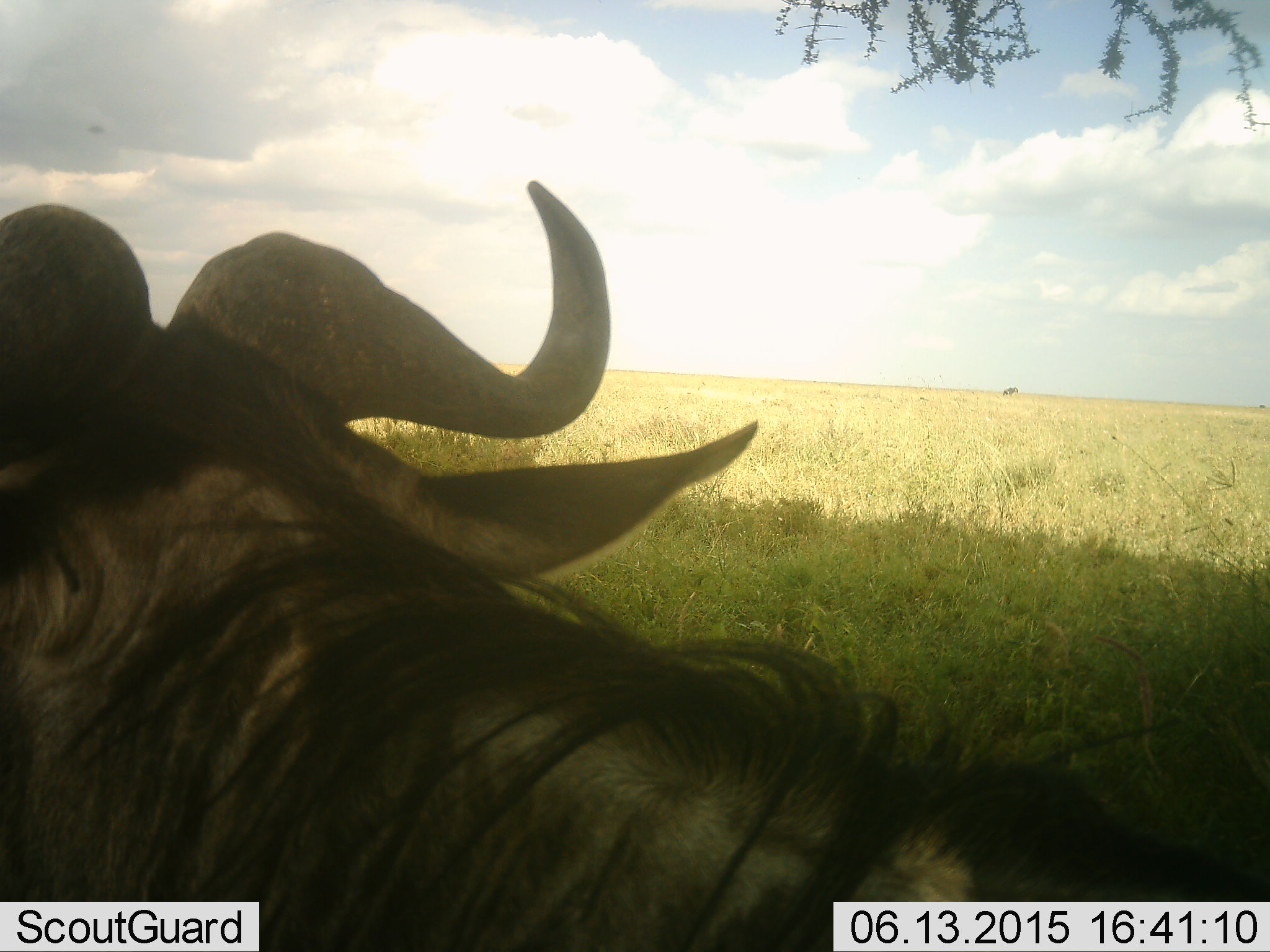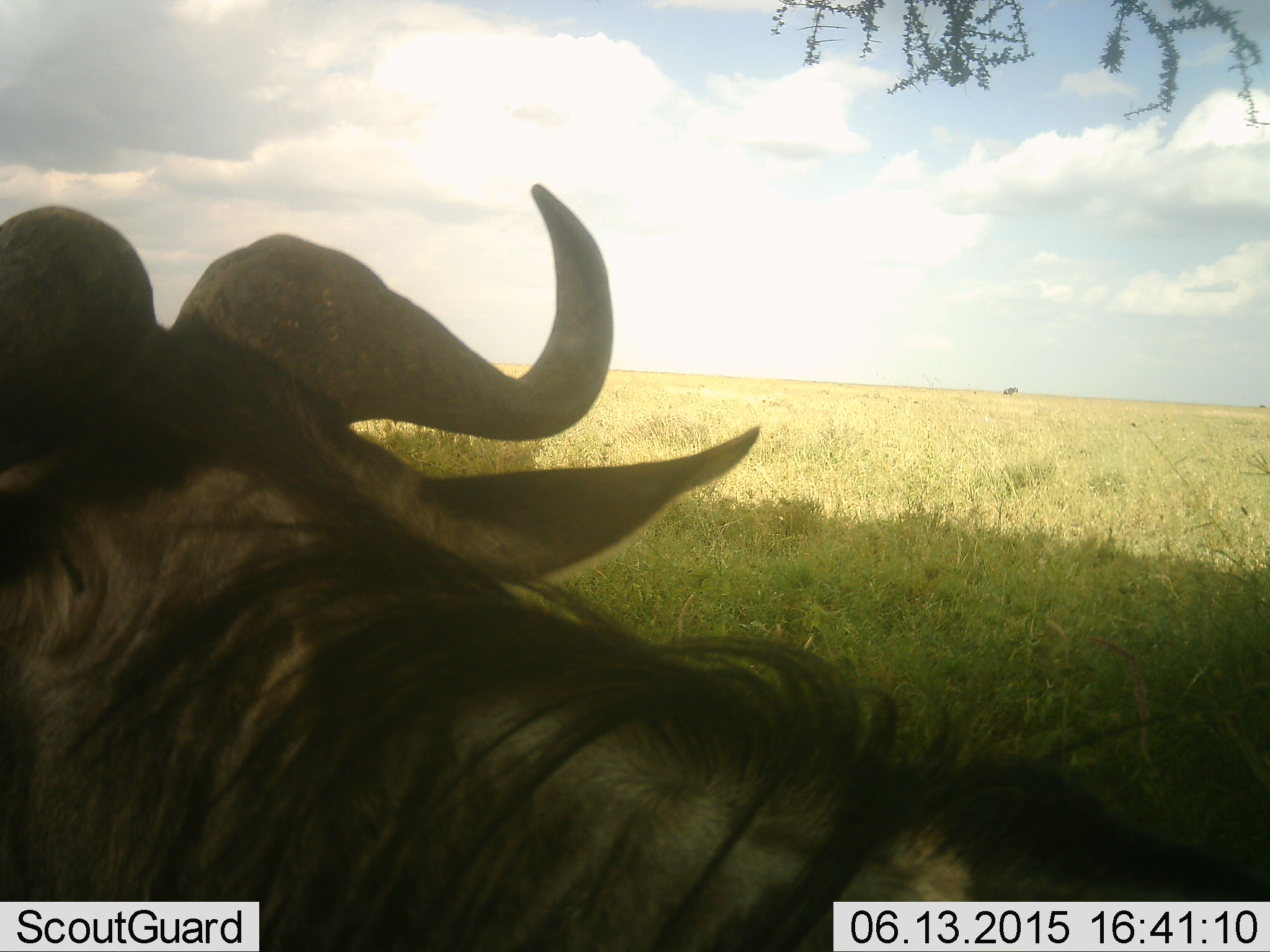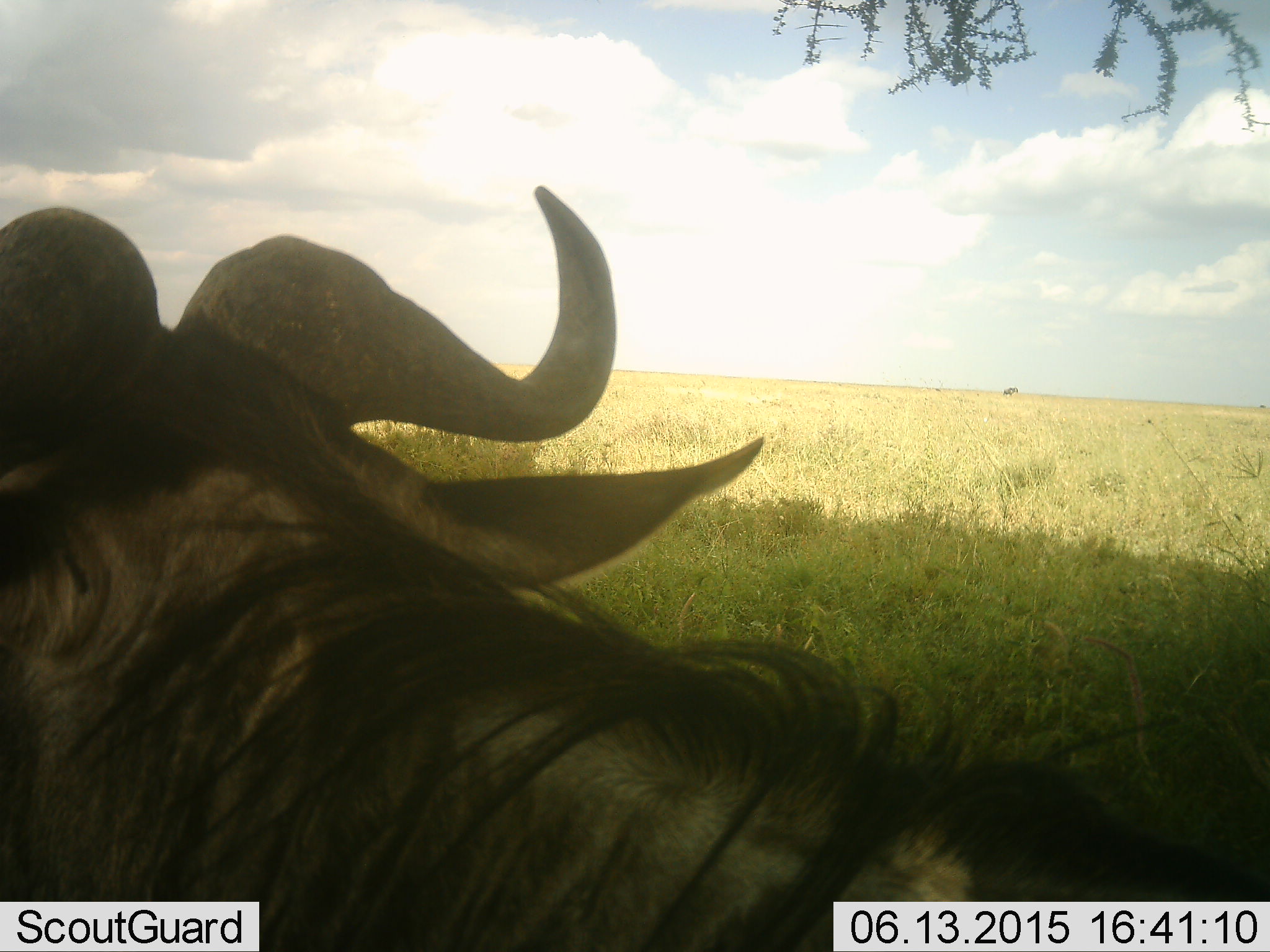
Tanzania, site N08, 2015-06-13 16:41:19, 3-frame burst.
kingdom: Animalia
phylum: Chordata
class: Mammalia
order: Artiodactyla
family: Bovidae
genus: Connochaetes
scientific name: Connochaetes taurinus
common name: blue wildebeest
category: wildebeest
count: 1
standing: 70%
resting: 30%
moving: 0%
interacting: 0%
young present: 0%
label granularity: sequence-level